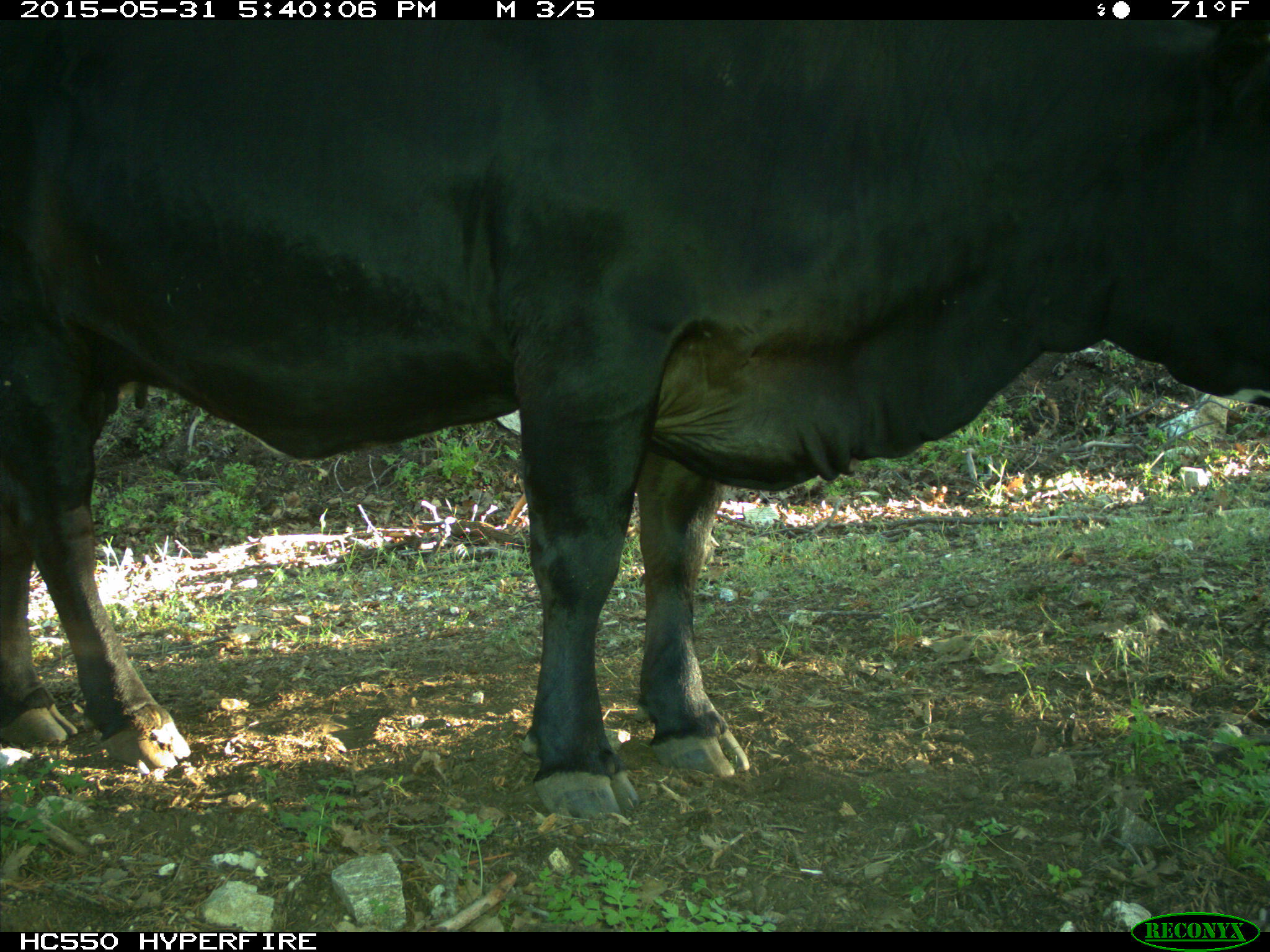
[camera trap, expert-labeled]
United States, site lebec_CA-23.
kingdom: Animalia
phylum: Chordata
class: Mammalia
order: Artiodactyla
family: Bovidae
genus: Bos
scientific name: Bos taurus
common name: domestic cow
Bos taurus (domestic cow).